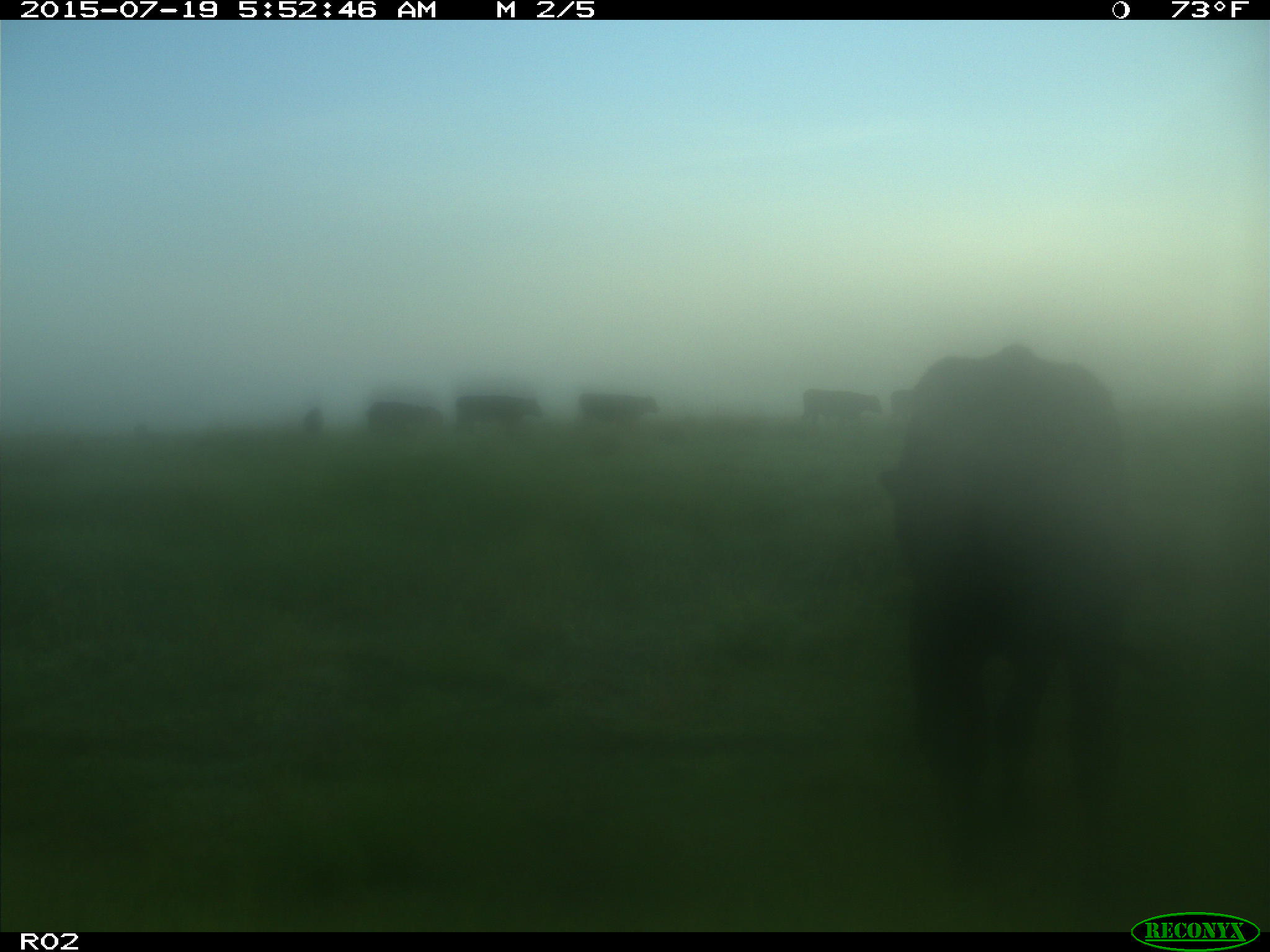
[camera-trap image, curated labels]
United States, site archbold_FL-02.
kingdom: Animalia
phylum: Chordata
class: Mammalia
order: Artiodactyla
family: Bovidae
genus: Bos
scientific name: Bos taurus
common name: domestic cow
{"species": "Bos taurus (domestic cow)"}